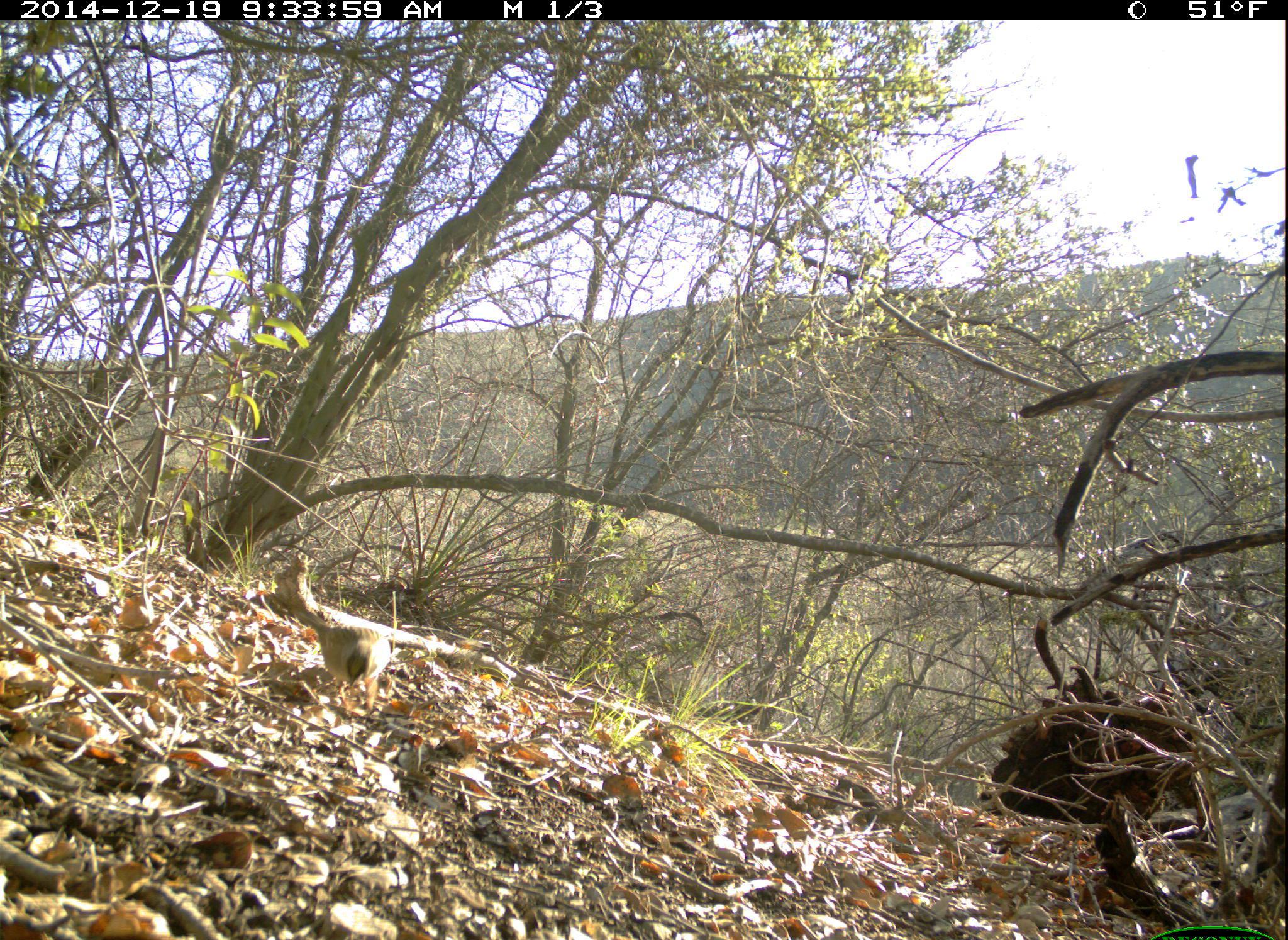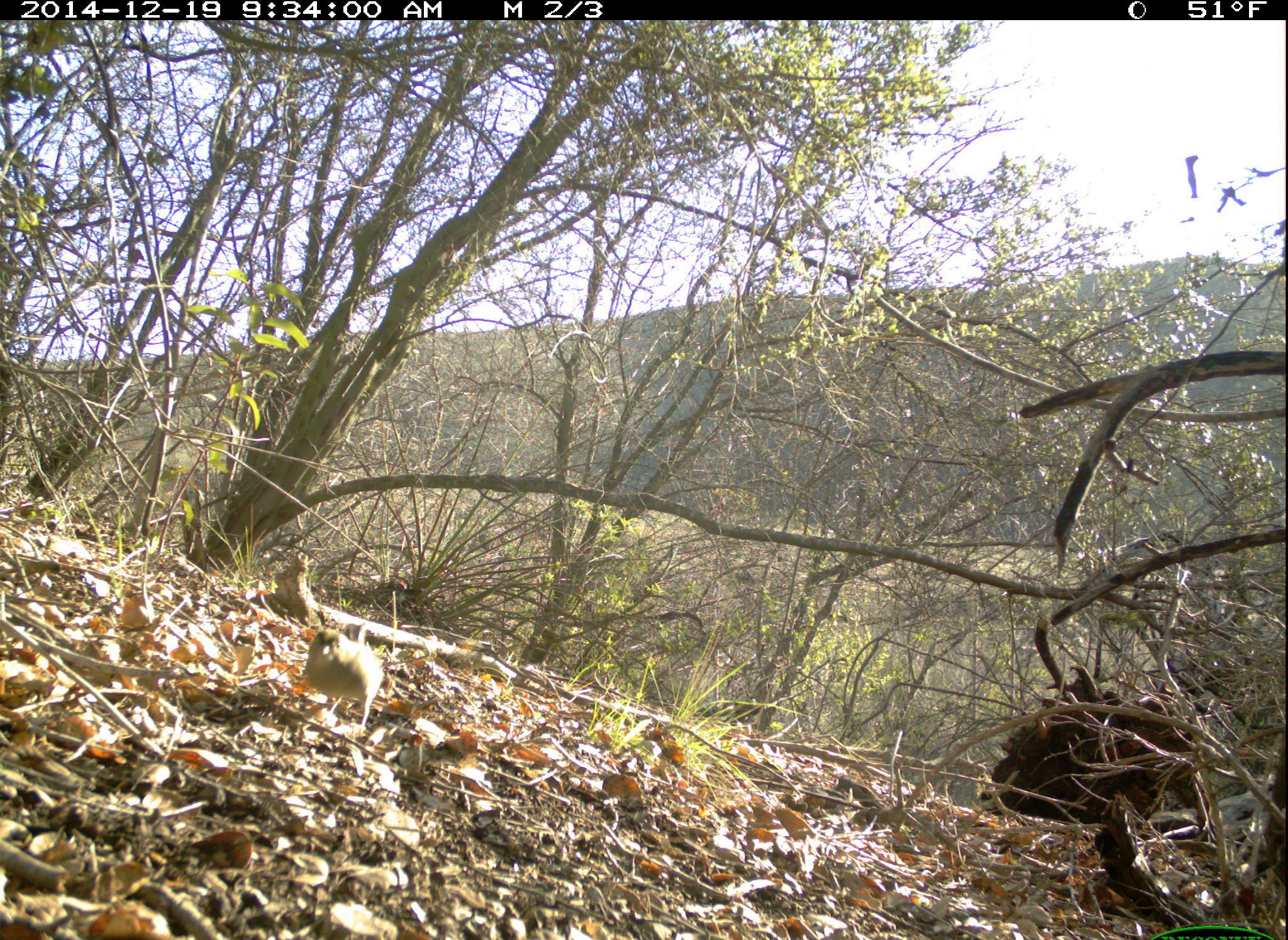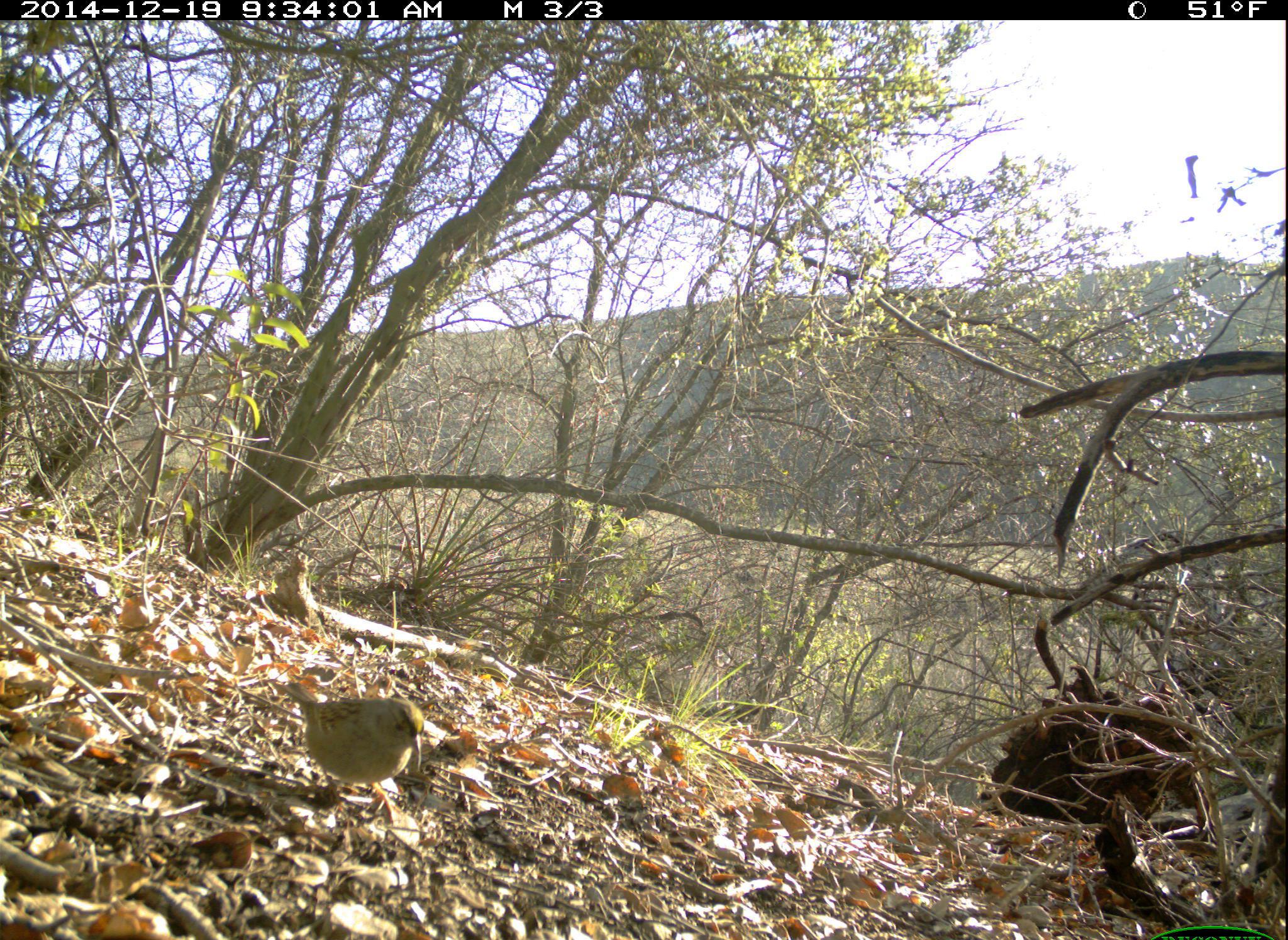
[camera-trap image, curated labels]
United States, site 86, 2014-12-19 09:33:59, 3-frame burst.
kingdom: Animalia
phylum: Chordata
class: Aves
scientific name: Aves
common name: bird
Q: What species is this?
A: Bird (Aves).